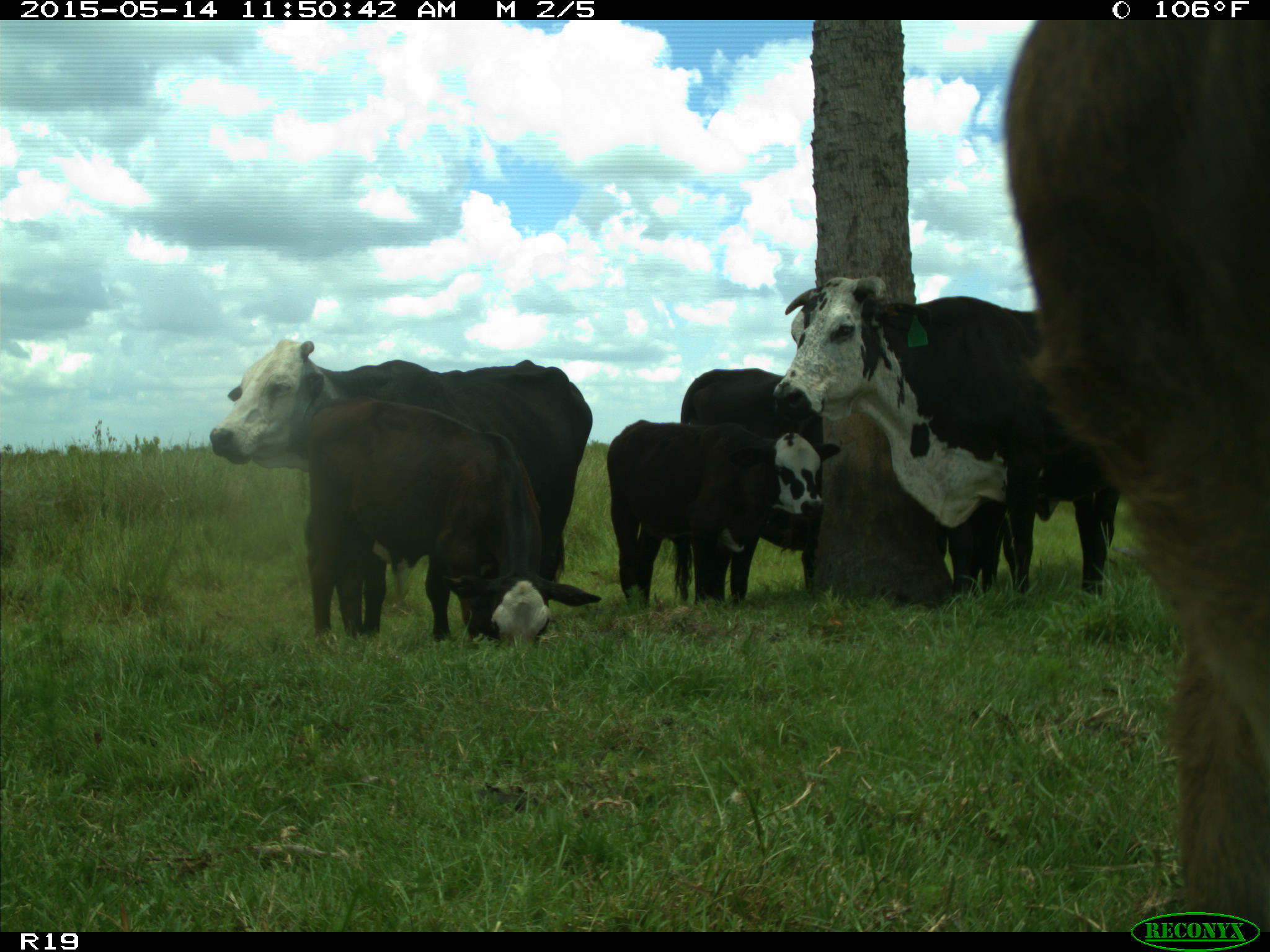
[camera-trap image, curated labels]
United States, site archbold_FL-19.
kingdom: Animalia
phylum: Chordata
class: Mammalia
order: Artiodactyla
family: Bovidae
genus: Bos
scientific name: Bos taurus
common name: domestic cow